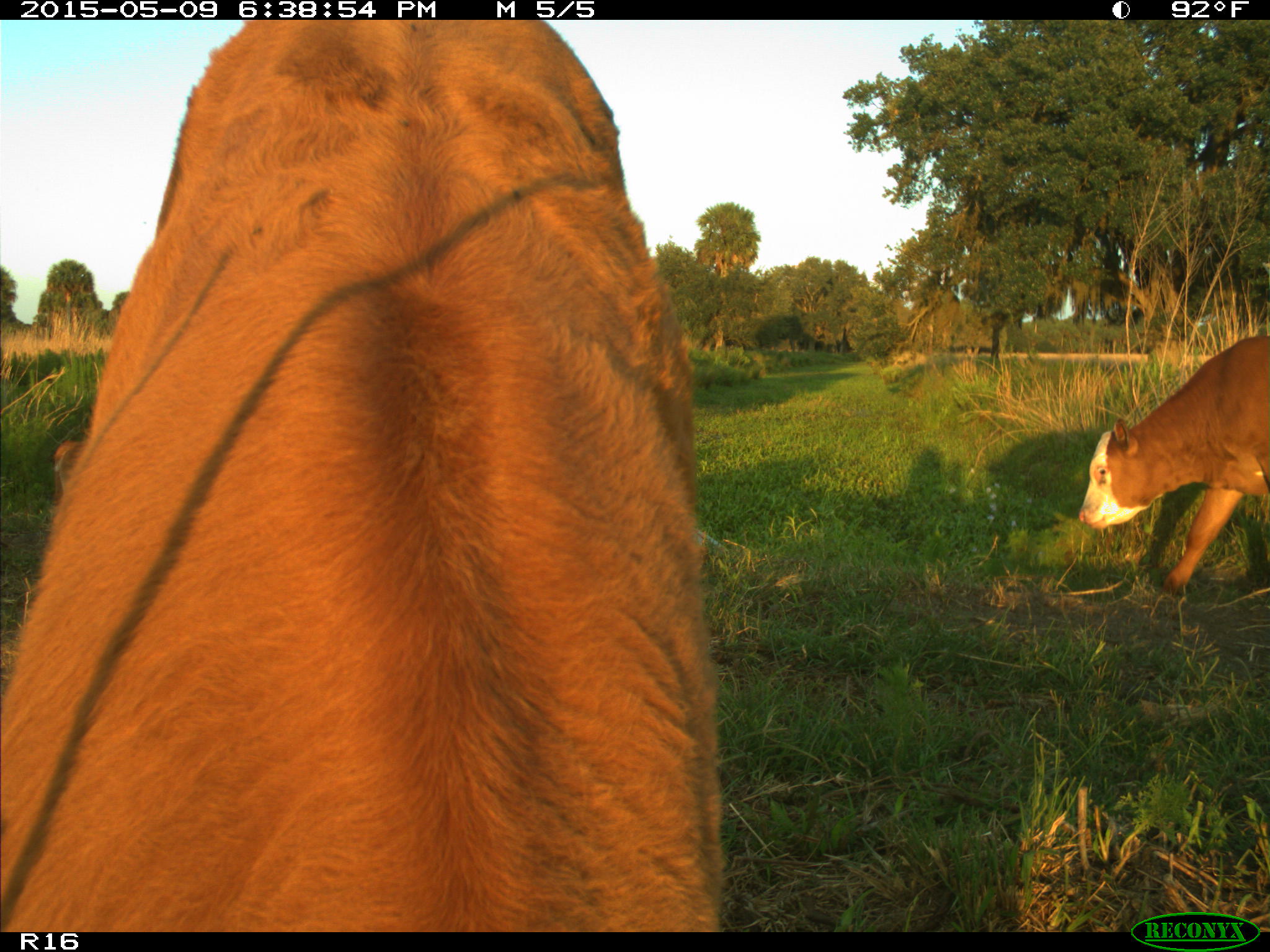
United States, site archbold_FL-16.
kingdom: Animalia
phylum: Chordata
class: Mammalia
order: Artiodactyla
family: Bovidae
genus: Bos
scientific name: Bos taurus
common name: domestic cow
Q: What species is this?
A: Bos taurus (domestic cow).